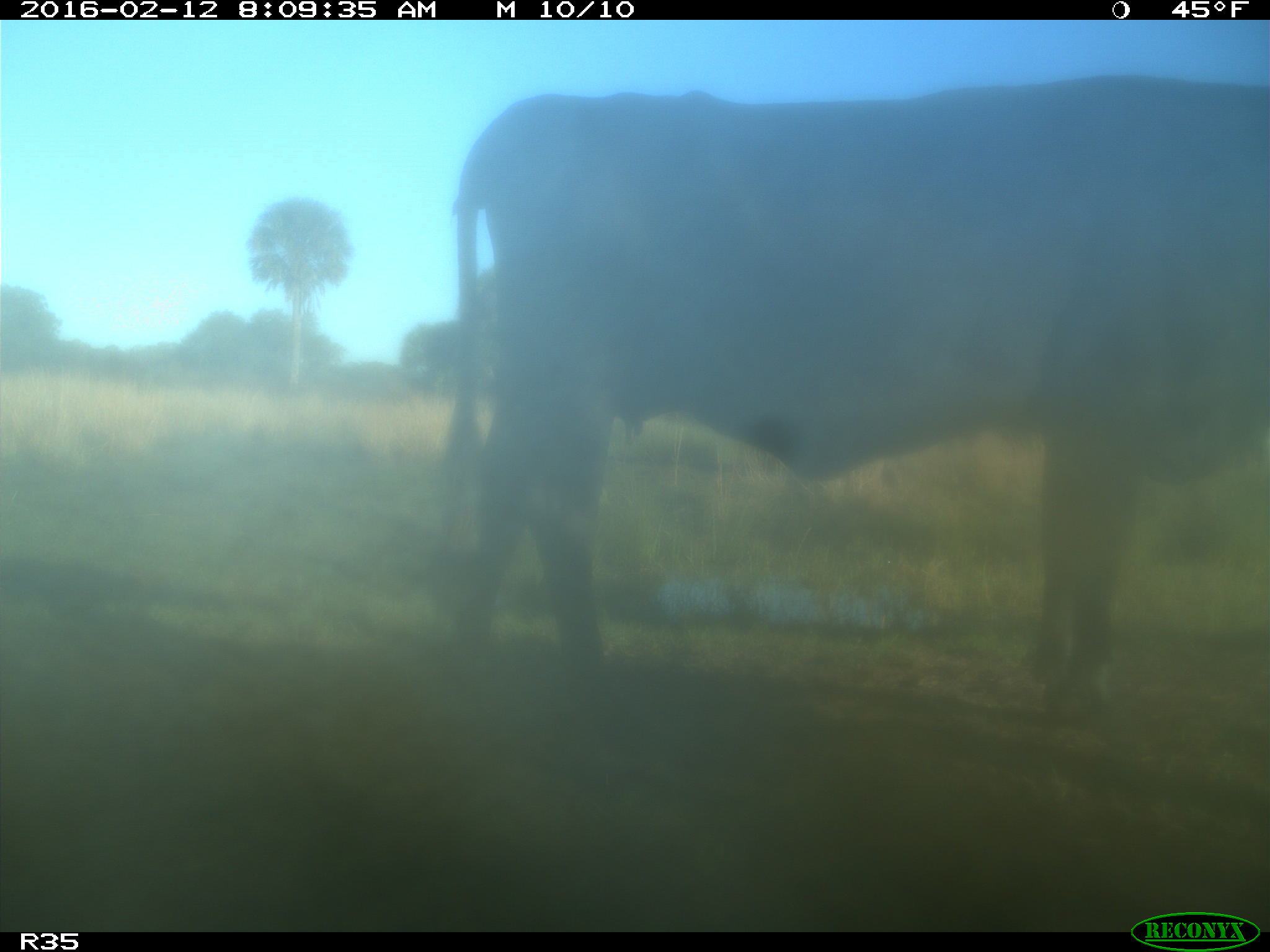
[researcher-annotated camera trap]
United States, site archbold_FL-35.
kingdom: Animalia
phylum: Chordata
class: Mammalia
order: Artiodactyla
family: Bovidae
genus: Bos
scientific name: Bos taurus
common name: domestic cow